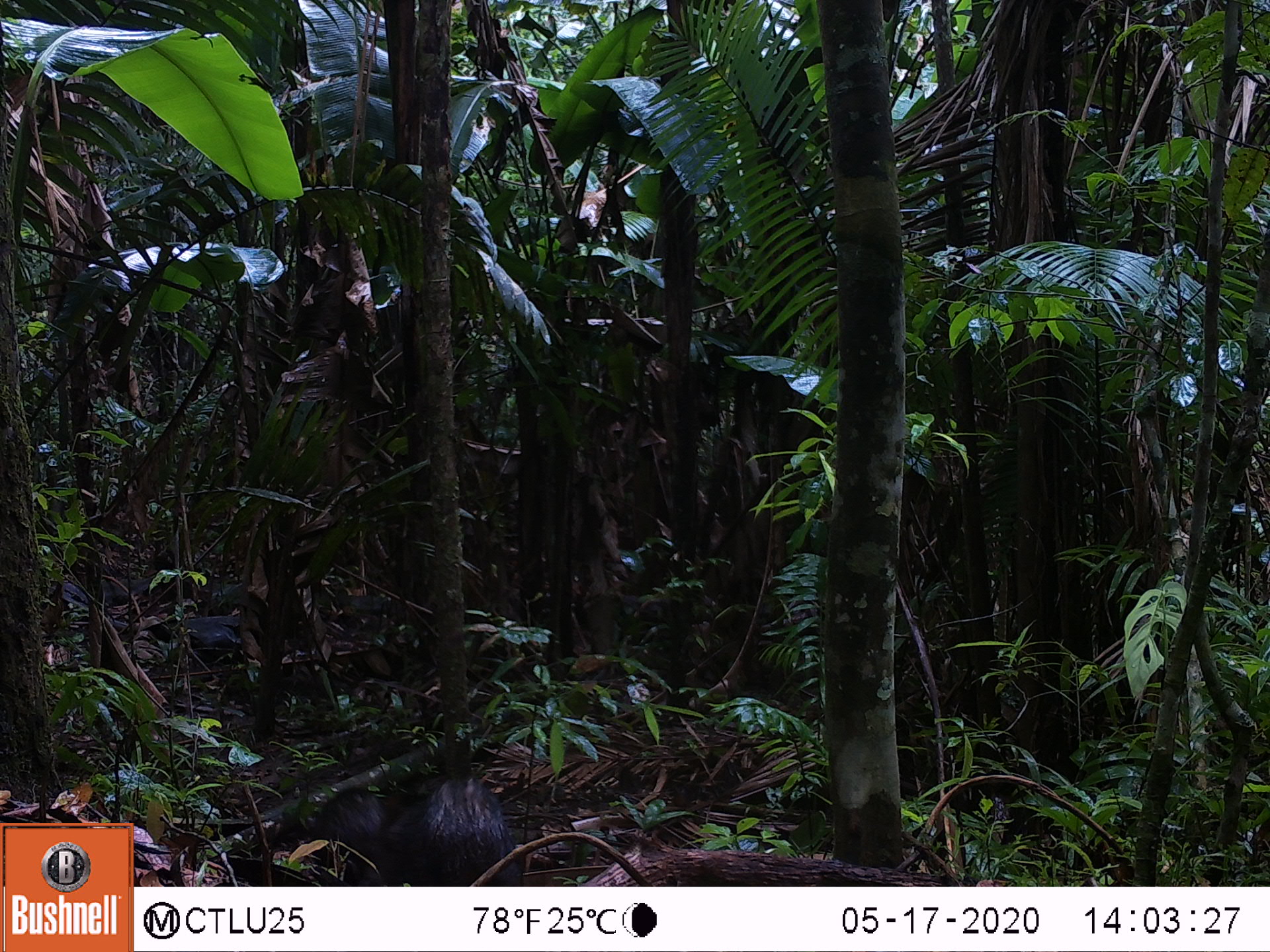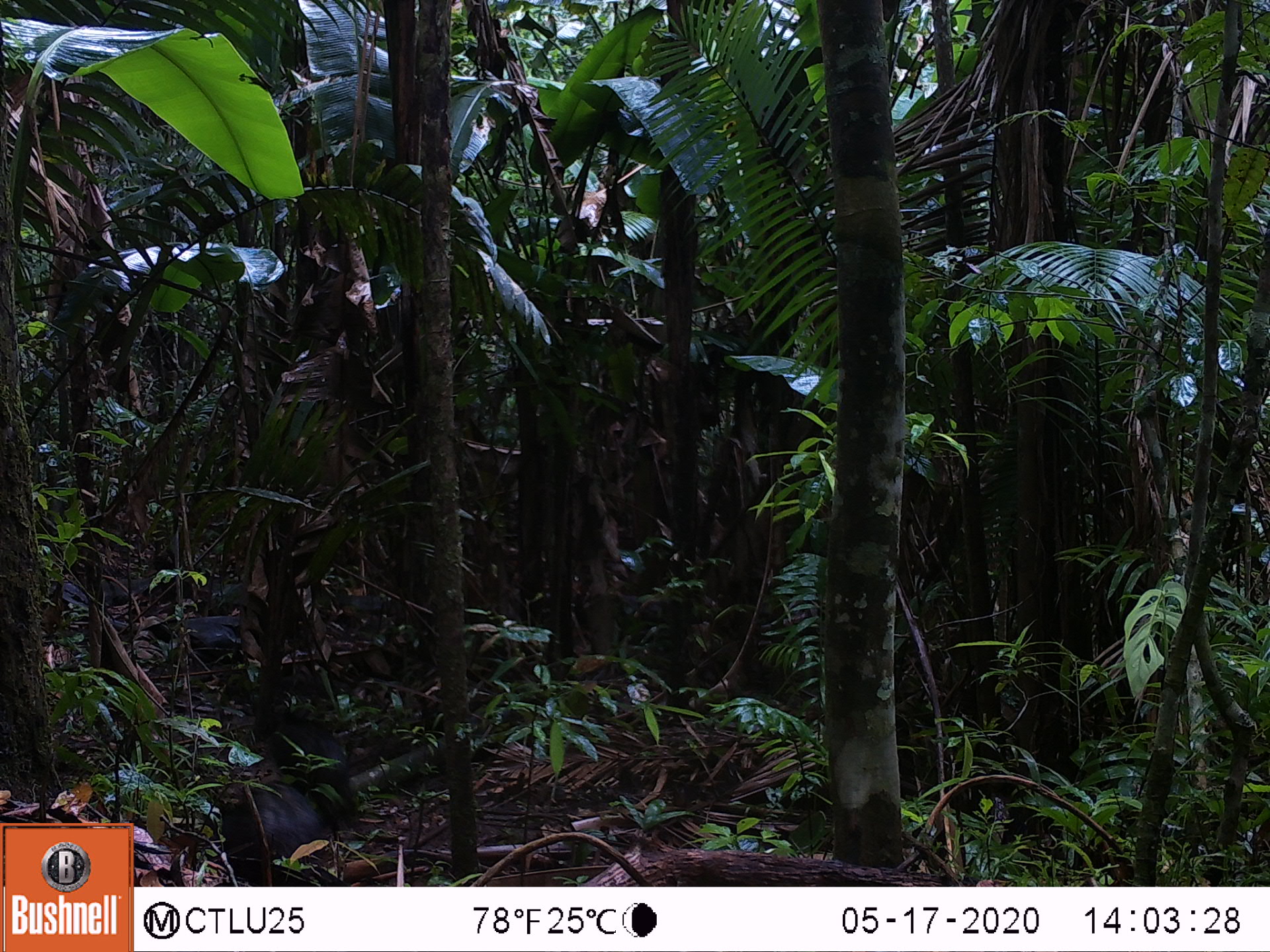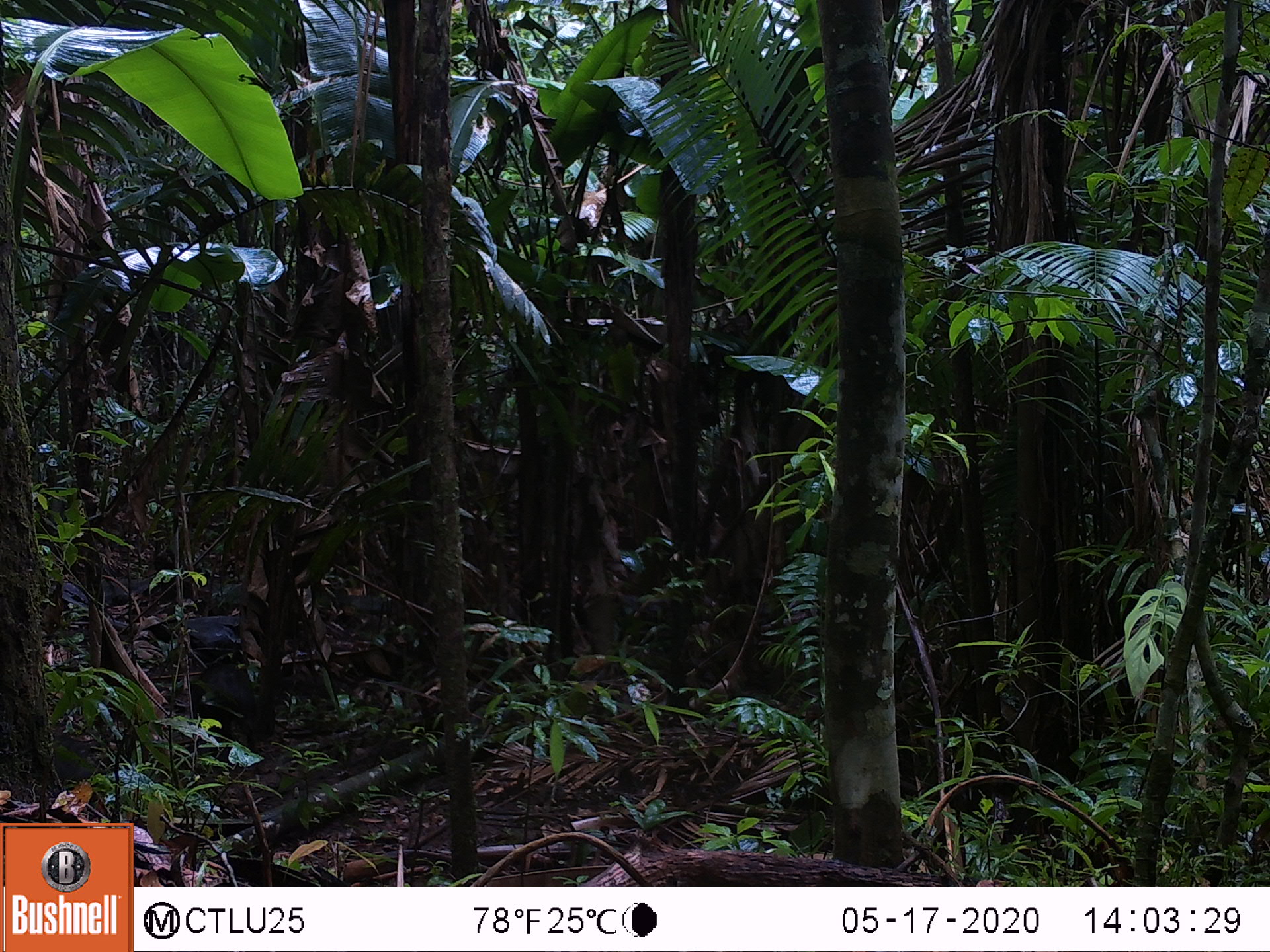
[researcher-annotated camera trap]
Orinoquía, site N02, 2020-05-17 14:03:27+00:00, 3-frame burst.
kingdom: Animalia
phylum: Chordata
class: Mammalia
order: Artiodactyla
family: Tayassuidae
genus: Pecari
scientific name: Pecari tajacu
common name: collared peccary